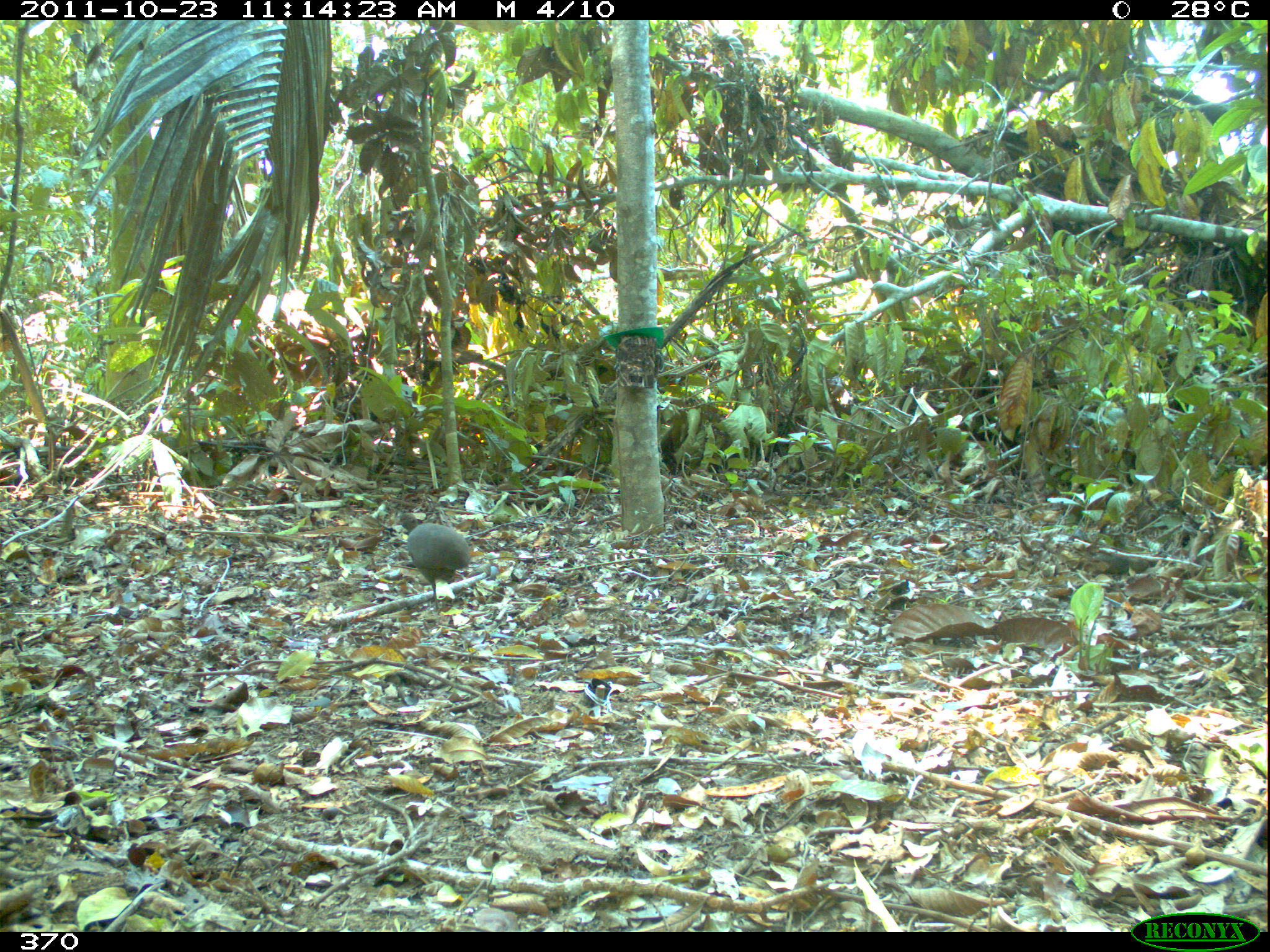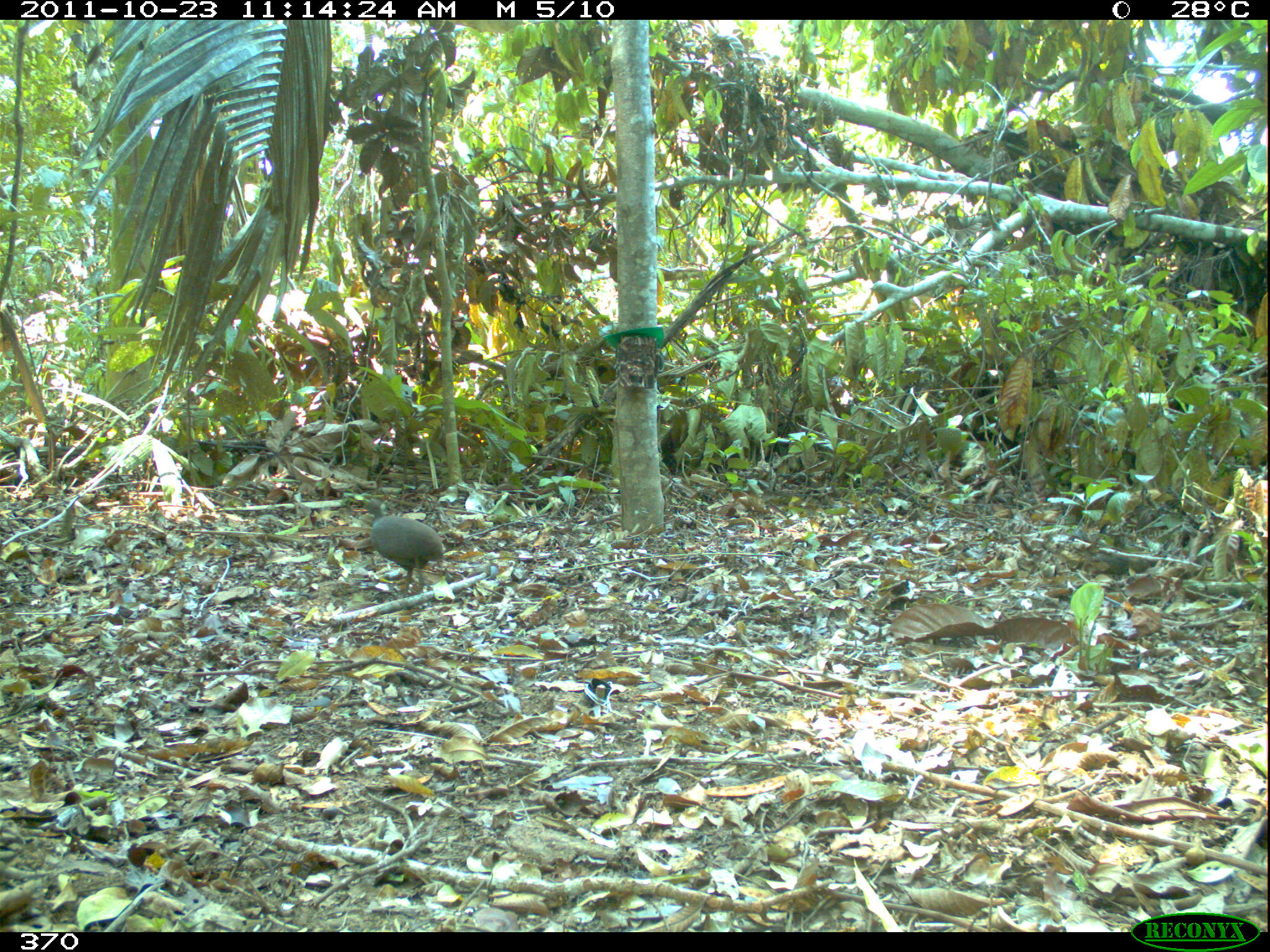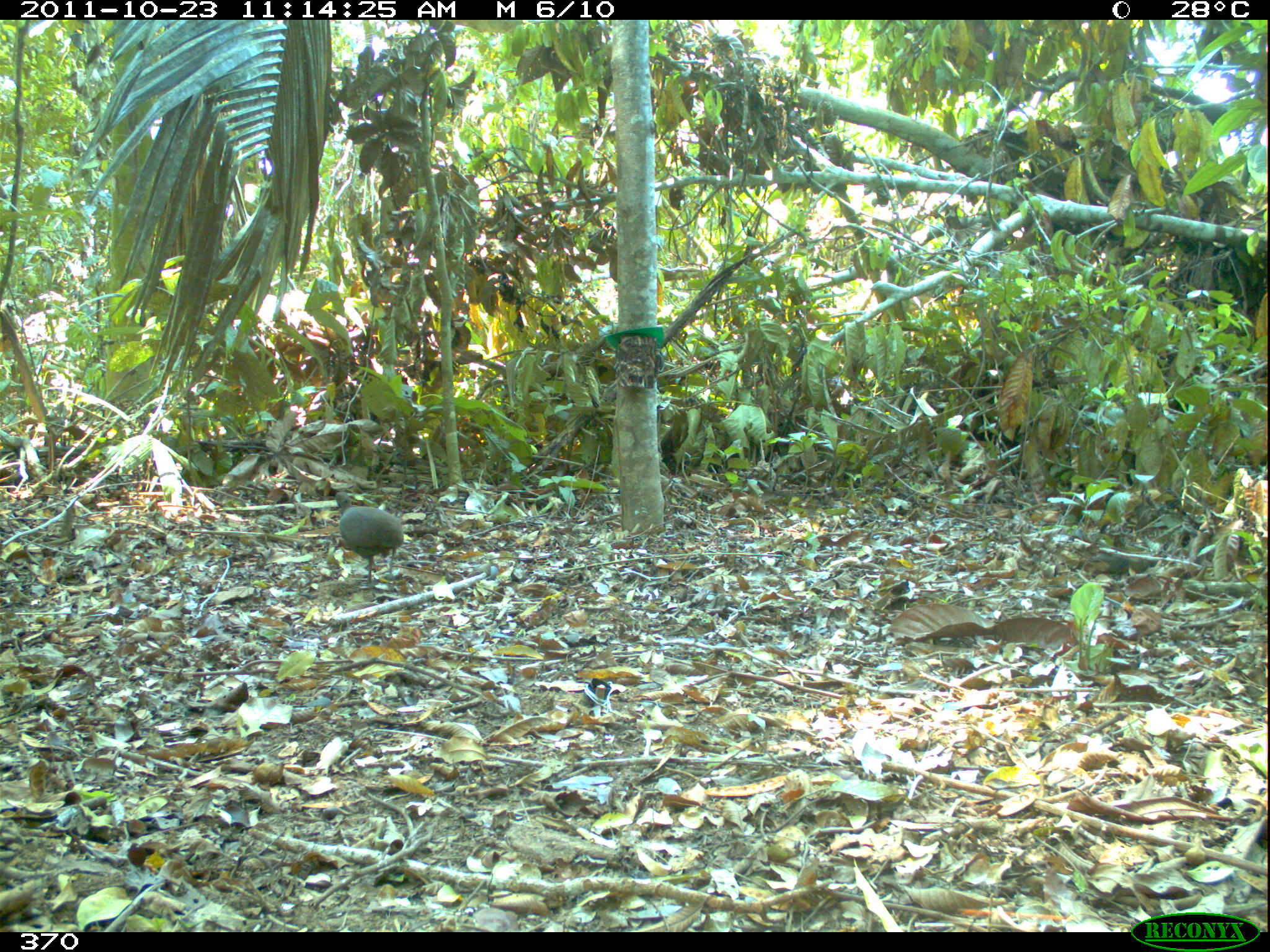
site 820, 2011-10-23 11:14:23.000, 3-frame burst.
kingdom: Animalia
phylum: Chordata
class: Aves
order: Tinamiformes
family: Tinamidae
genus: Crypturellus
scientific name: Crypturellus cinereus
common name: cinereous tinamou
Crypturellus cinereus (cinereous tinamou).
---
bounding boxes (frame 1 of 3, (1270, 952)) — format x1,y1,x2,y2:
crypturellus cinereus: 392,510,471,613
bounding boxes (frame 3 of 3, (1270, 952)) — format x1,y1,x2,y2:
crypturellus cinereus: 332,489,407,586